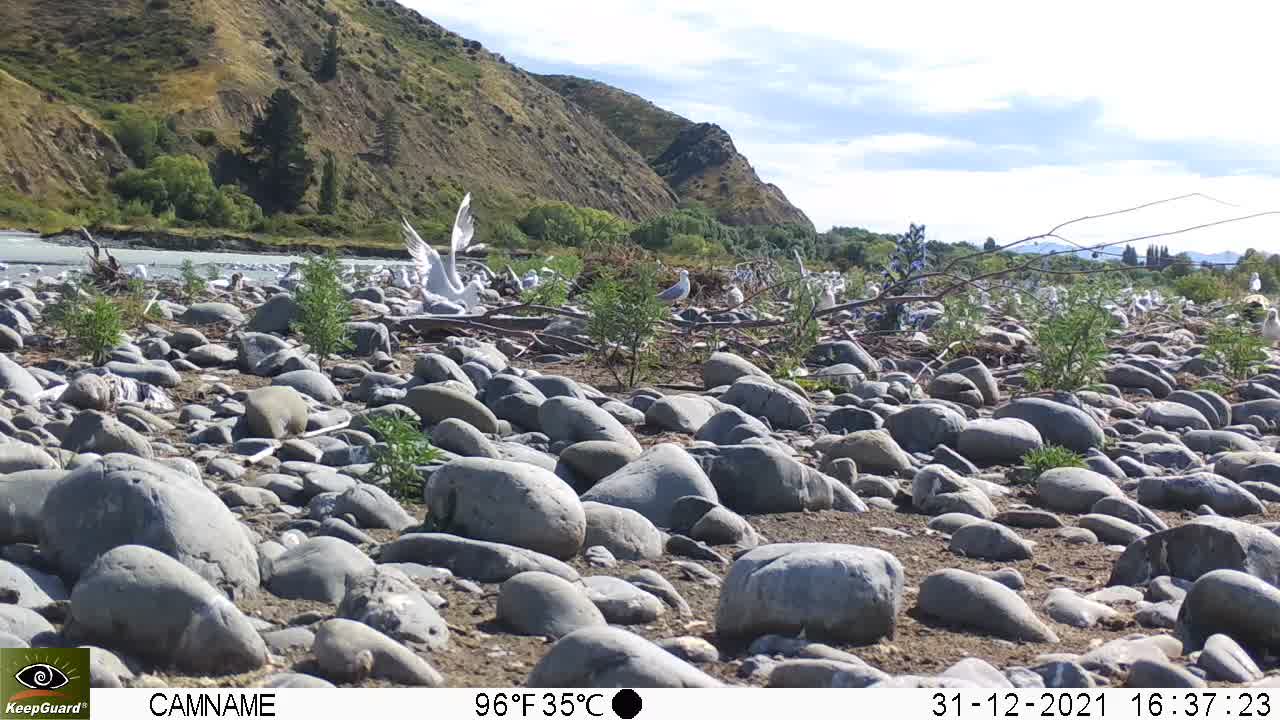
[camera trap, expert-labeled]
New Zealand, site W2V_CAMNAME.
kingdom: Animalia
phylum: Chordata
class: Aves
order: Charadriiformes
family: Laridae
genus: Chroicocephalus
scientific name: Chroicocephalus bulleri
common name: black-billed gull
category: black billed gull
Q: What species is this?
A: Black billed gull (black-billed gull) (Chroicocephalus bulleri).